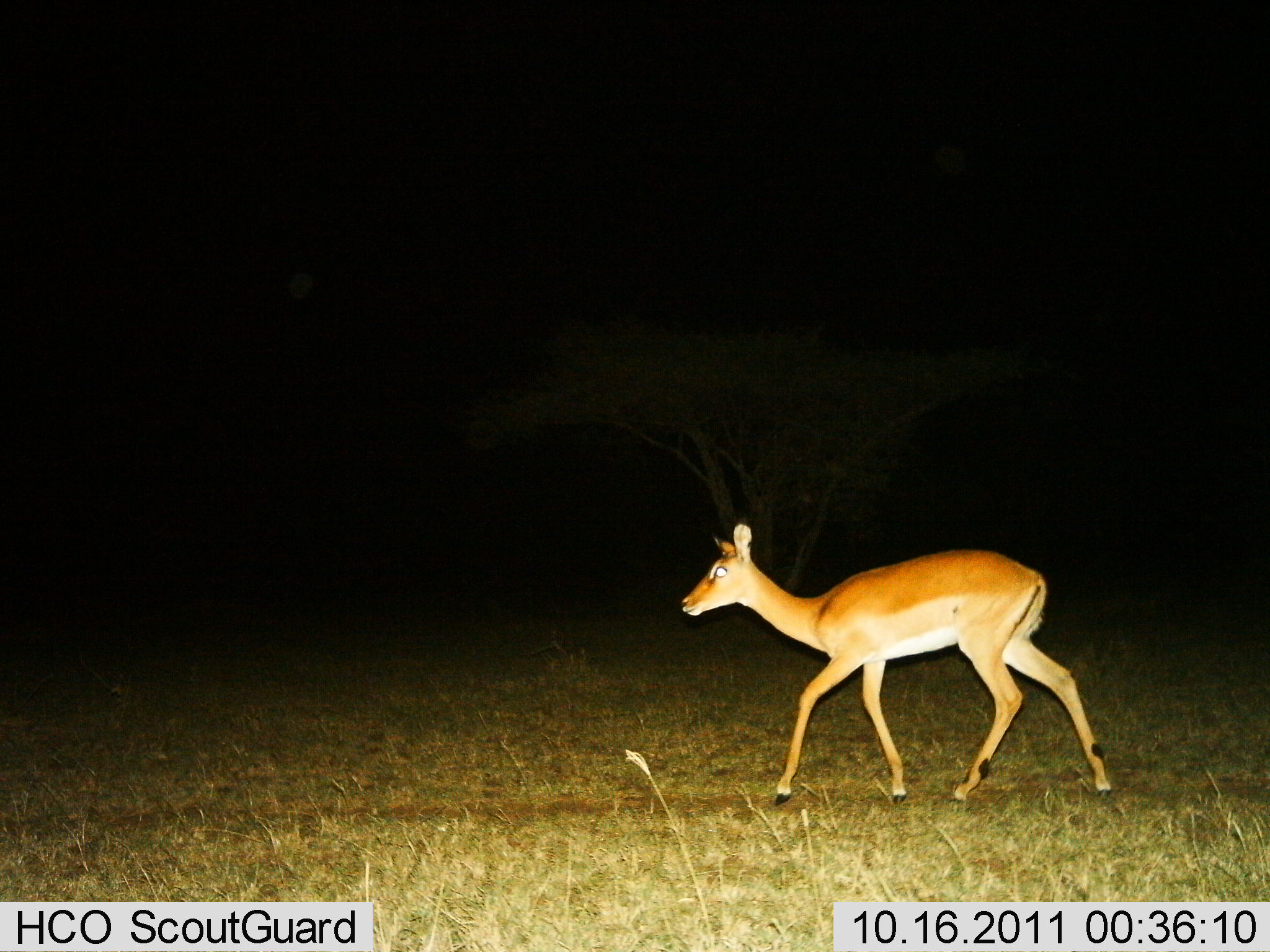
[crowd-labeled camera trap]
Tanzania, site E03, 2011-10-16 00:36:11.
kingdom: Animalia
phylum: Chordata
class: Mammalia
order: Artiodactyla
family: Bovidae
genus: Nanger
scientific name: Nanger granti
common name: grant's gazelle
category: gazellegrants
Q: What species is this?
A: Gazellegrants (grant's gazelle) (Nanger granti).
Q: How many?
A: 1.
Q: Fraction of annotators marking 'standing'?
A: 12%.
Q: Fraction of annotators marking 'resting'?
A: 0%.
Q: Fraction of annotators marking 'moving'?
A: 88%.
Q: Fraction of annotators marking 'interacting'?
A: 0%.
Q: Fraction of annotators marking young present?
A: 0%.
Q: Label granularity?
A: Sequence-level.